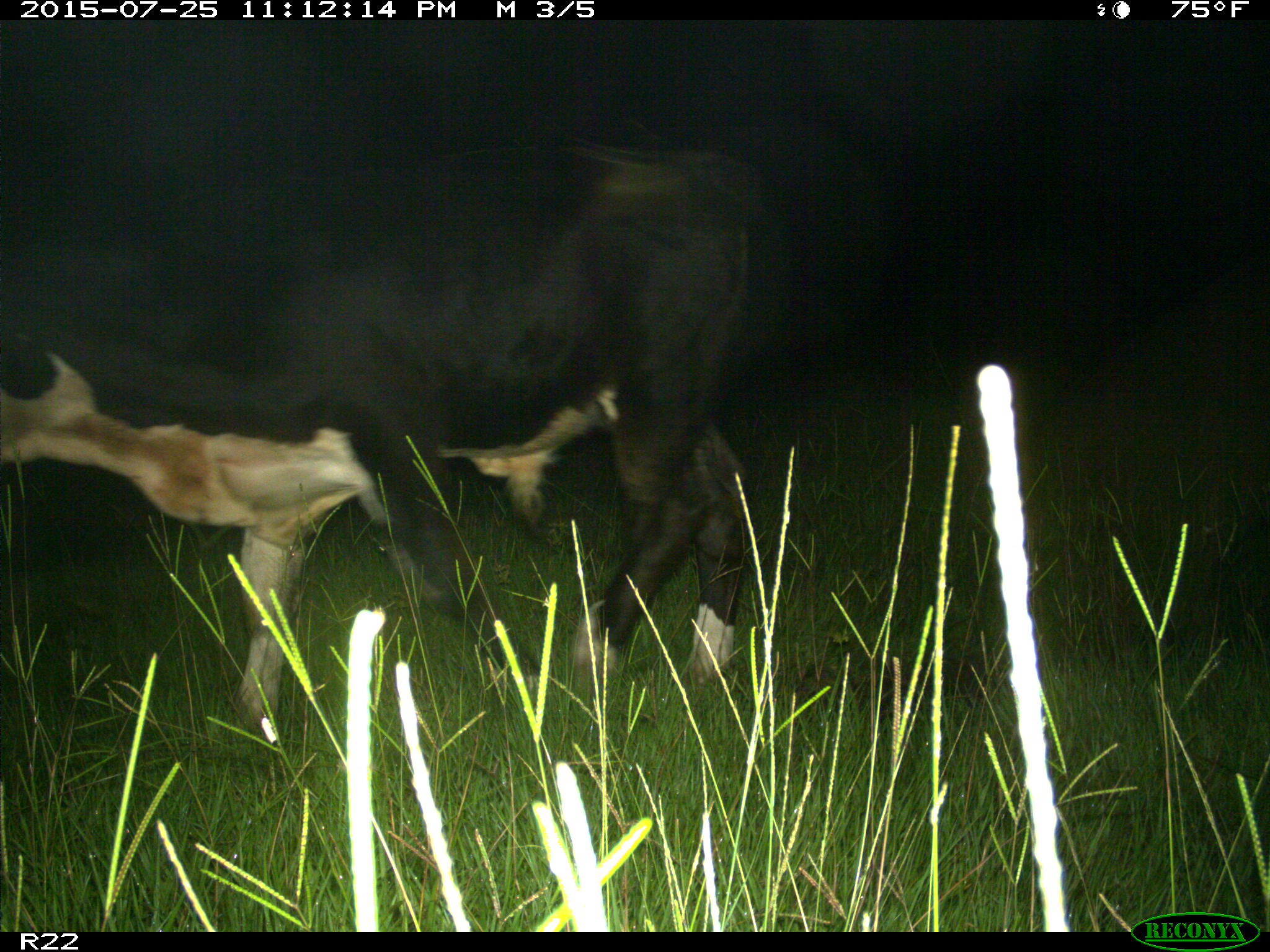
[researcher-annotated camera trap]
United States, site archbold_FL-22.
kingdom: Animalia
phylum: Chordata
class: Mammalia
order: Artiodactyla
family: Bovidae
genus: Bos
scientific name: Bos taurus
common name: domestic cow